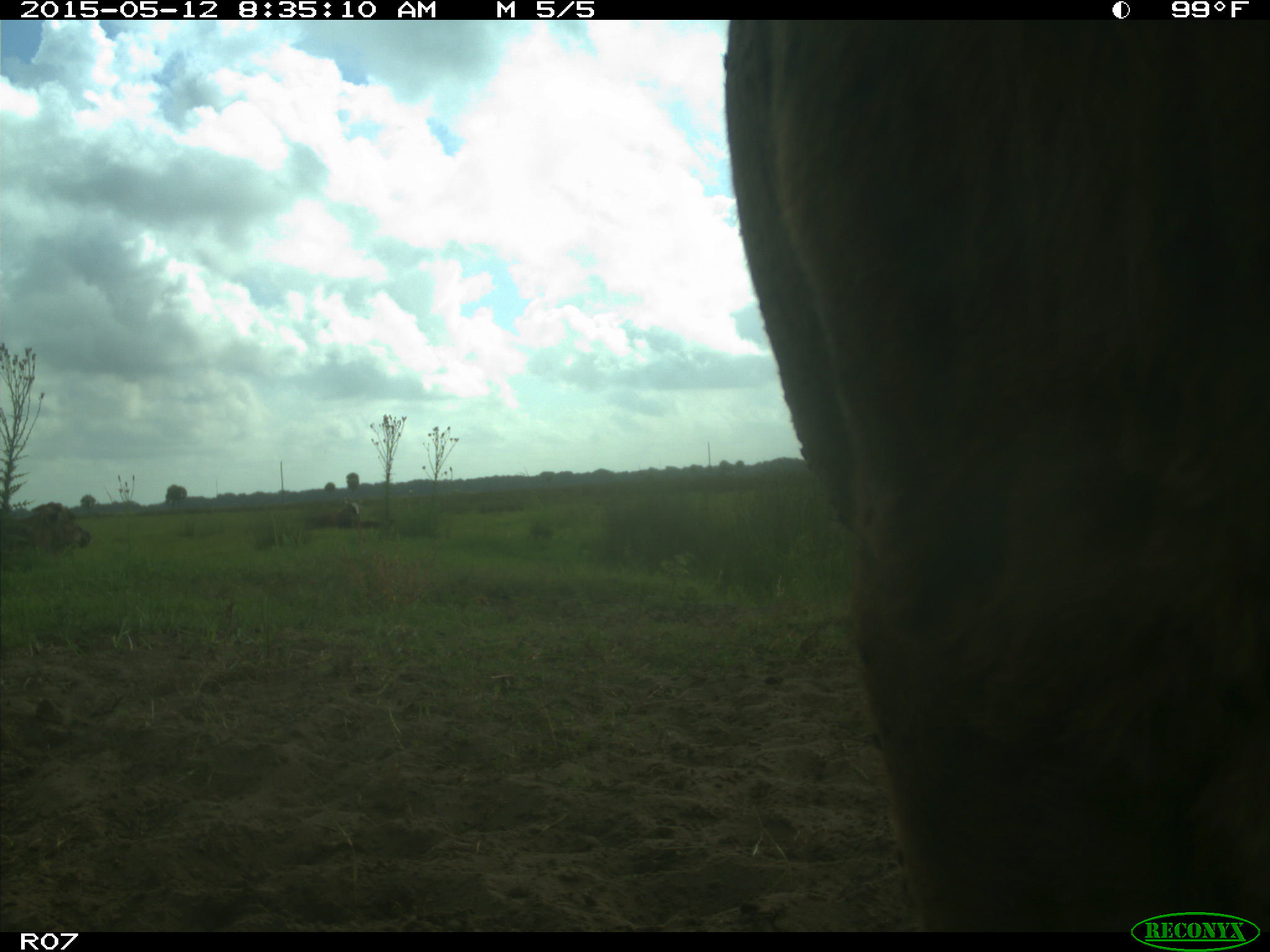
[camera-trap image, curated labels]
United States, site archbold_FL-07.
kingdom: Animalia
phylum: Chordata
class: Mammalia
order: Artiodactyla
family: Bovidae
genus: Bos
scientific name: Bos taurus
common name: domestic cow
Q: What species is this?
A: Bos taurus (domestic cow).